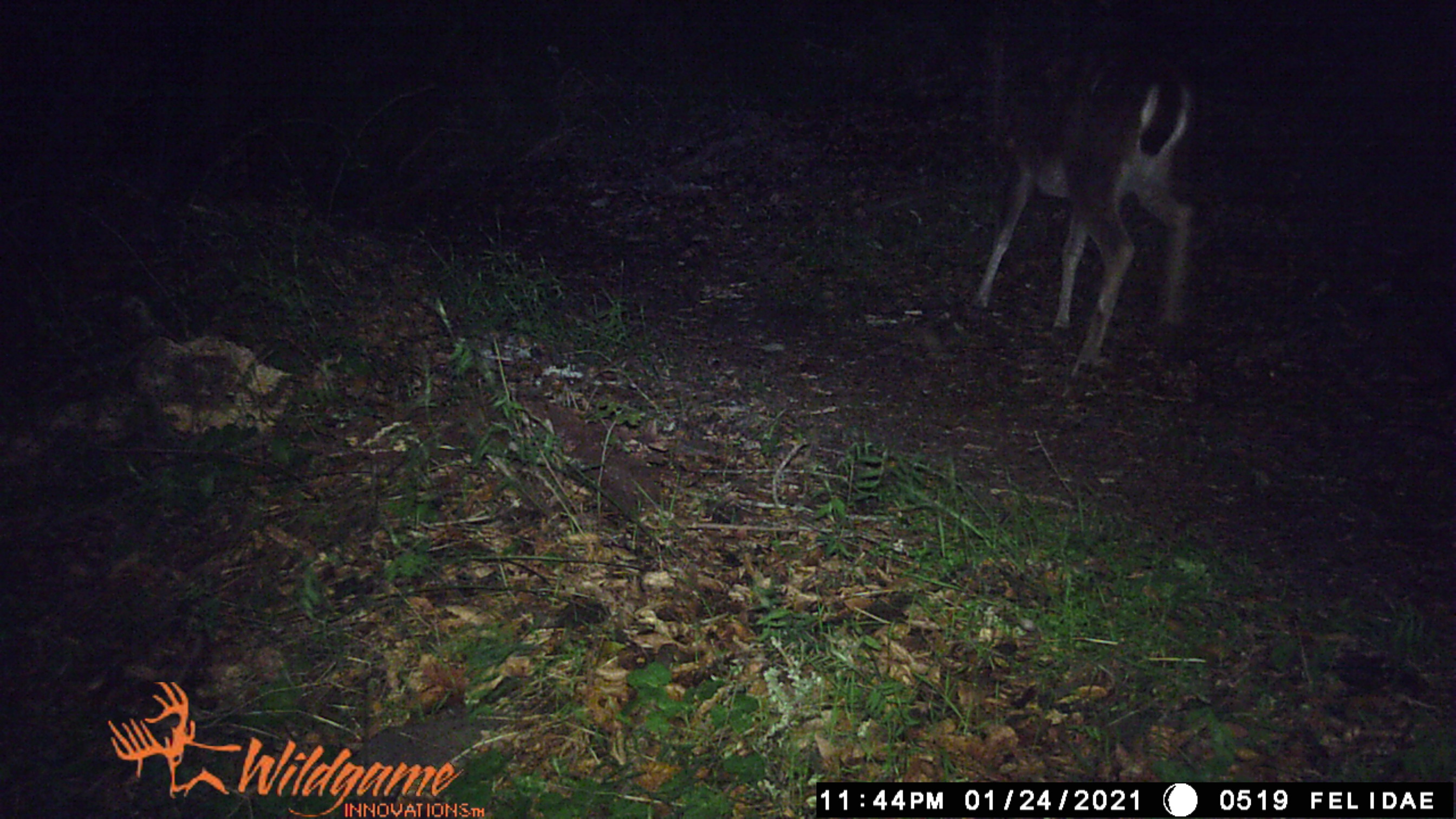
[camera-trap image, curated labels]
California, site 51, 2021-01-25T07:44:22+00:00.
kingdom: Animalia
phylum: Chordata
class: Mammalia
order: Artiodactyla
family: Cervidae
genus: Odocoileus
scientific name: Odocoileus hemionus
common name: mule deer